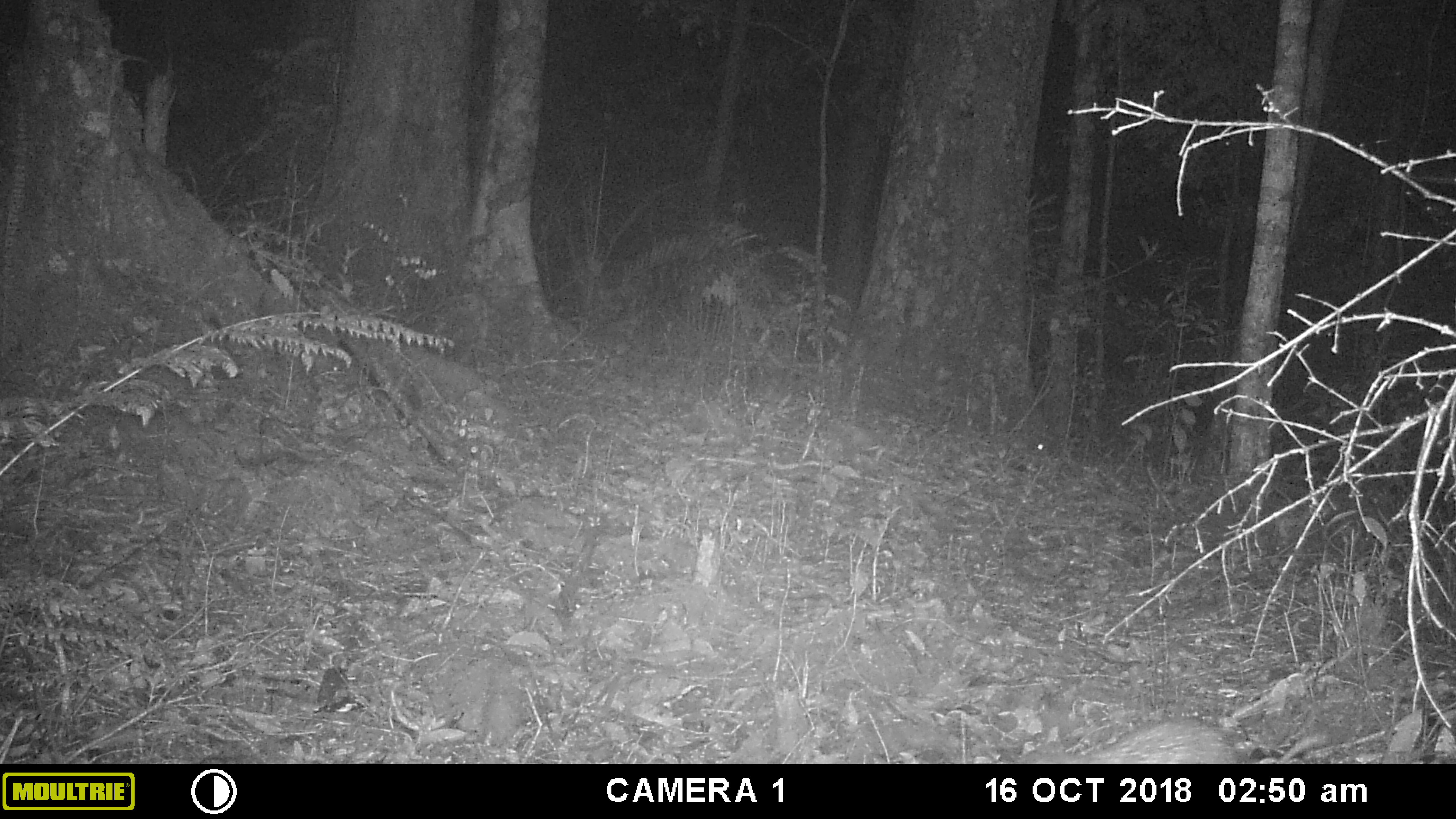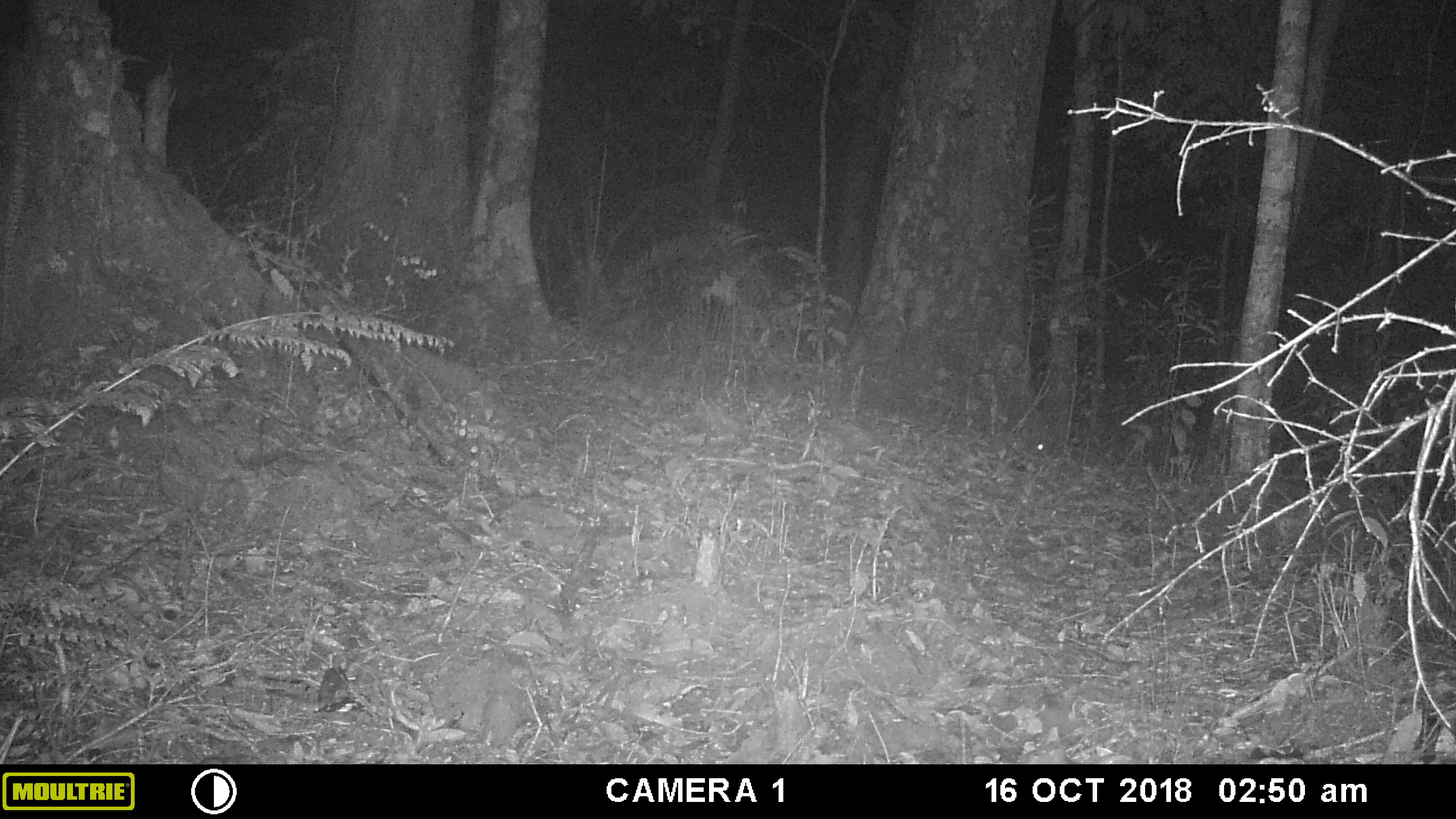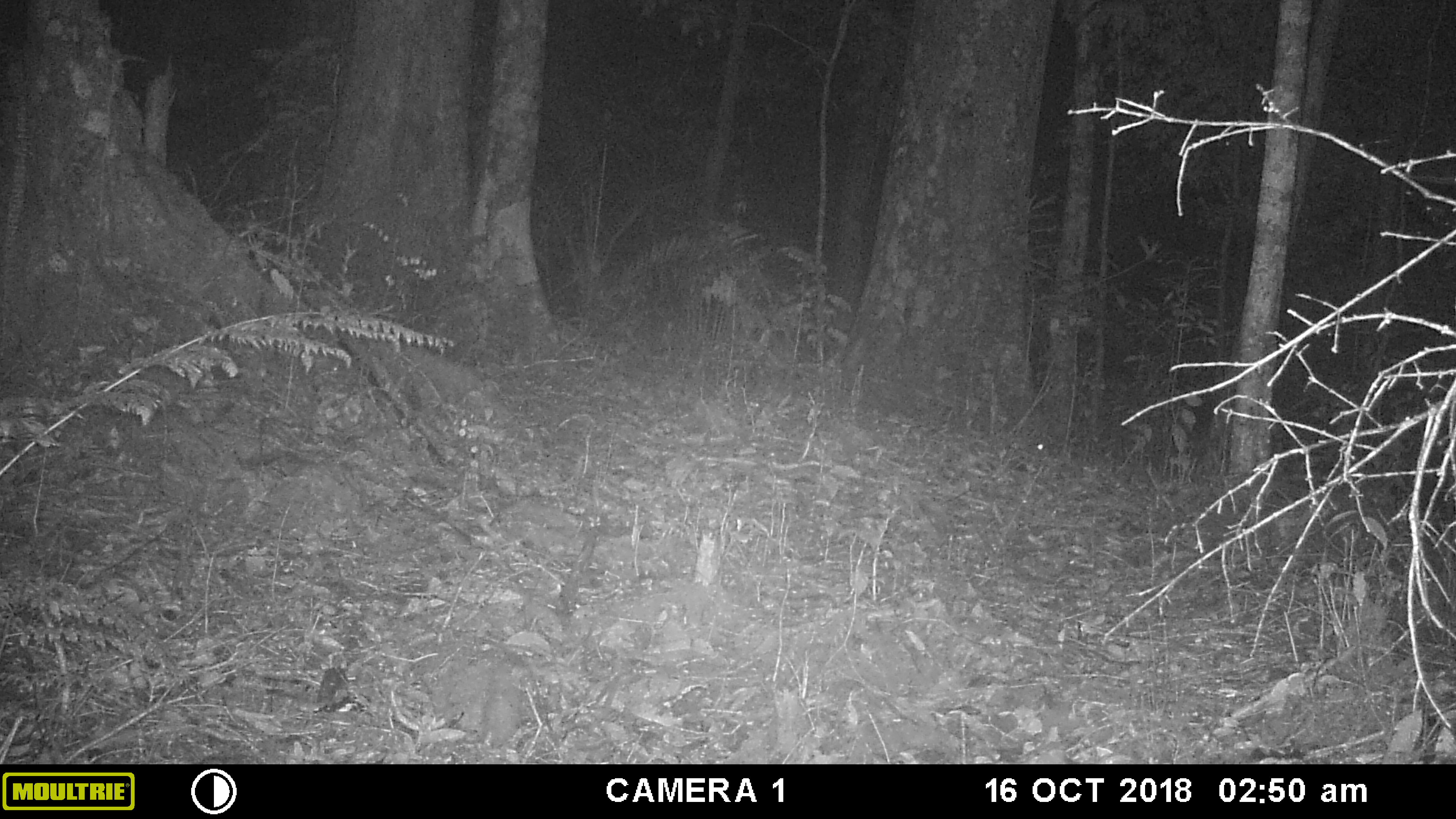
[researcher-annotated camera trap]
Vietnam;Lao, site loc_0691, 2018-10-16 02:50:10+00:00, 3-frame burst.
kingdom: Animalia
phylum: Chordata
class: Mammalia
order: Rodentia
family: Hystricidae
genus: Atherurus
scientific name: Atherurus macrourus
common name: asiatic brush-tailed porcupine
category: asiatic brush tailed porcupine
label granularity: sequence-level